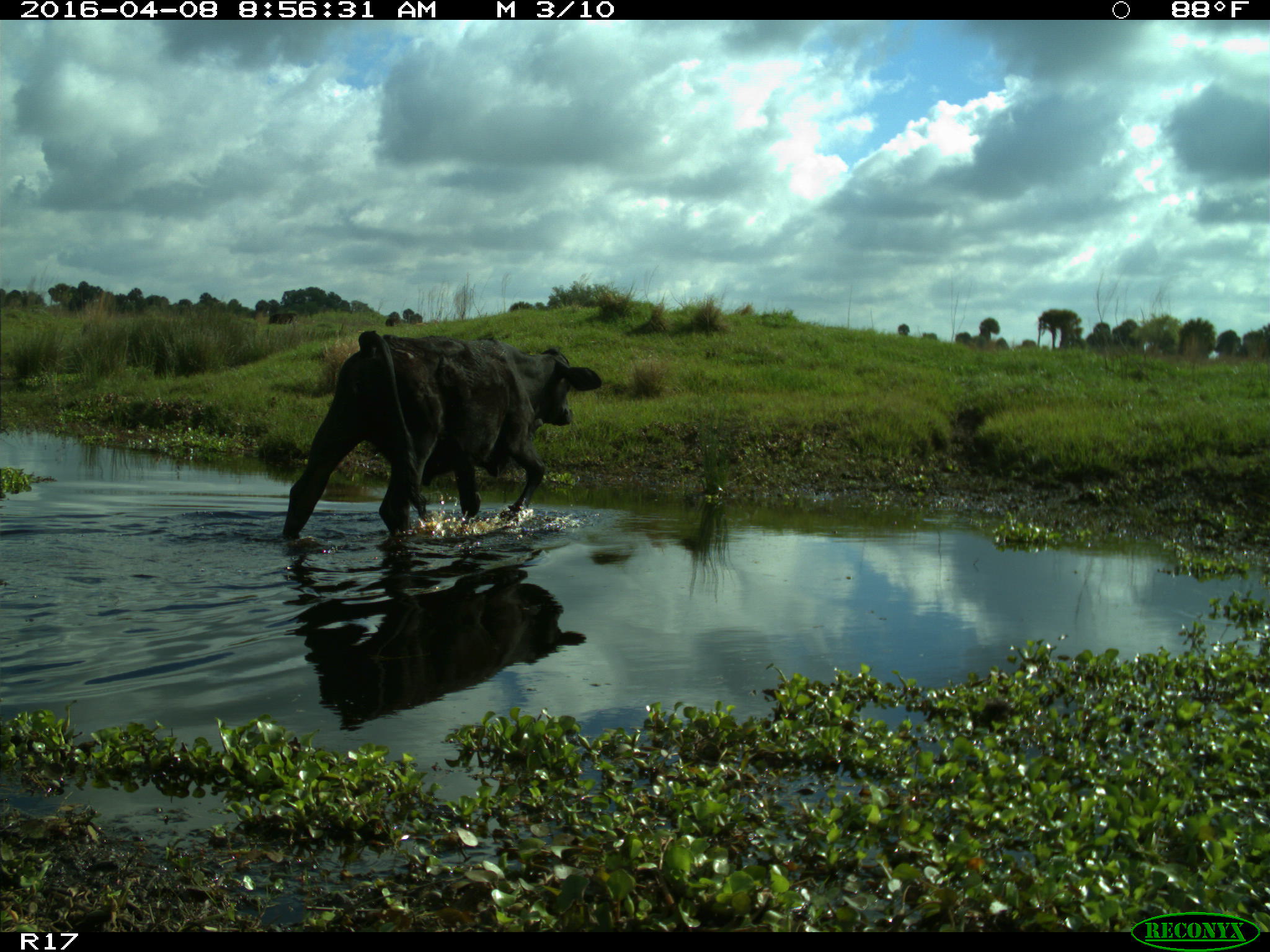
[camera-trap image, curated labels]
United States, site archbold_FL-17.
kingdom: Animalia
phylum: Chordata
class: Mammalia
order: Artiodactyla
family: Bovidae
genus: Bos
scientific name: Bos taurus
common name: domestic cow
Bos taurus (domestic cow).